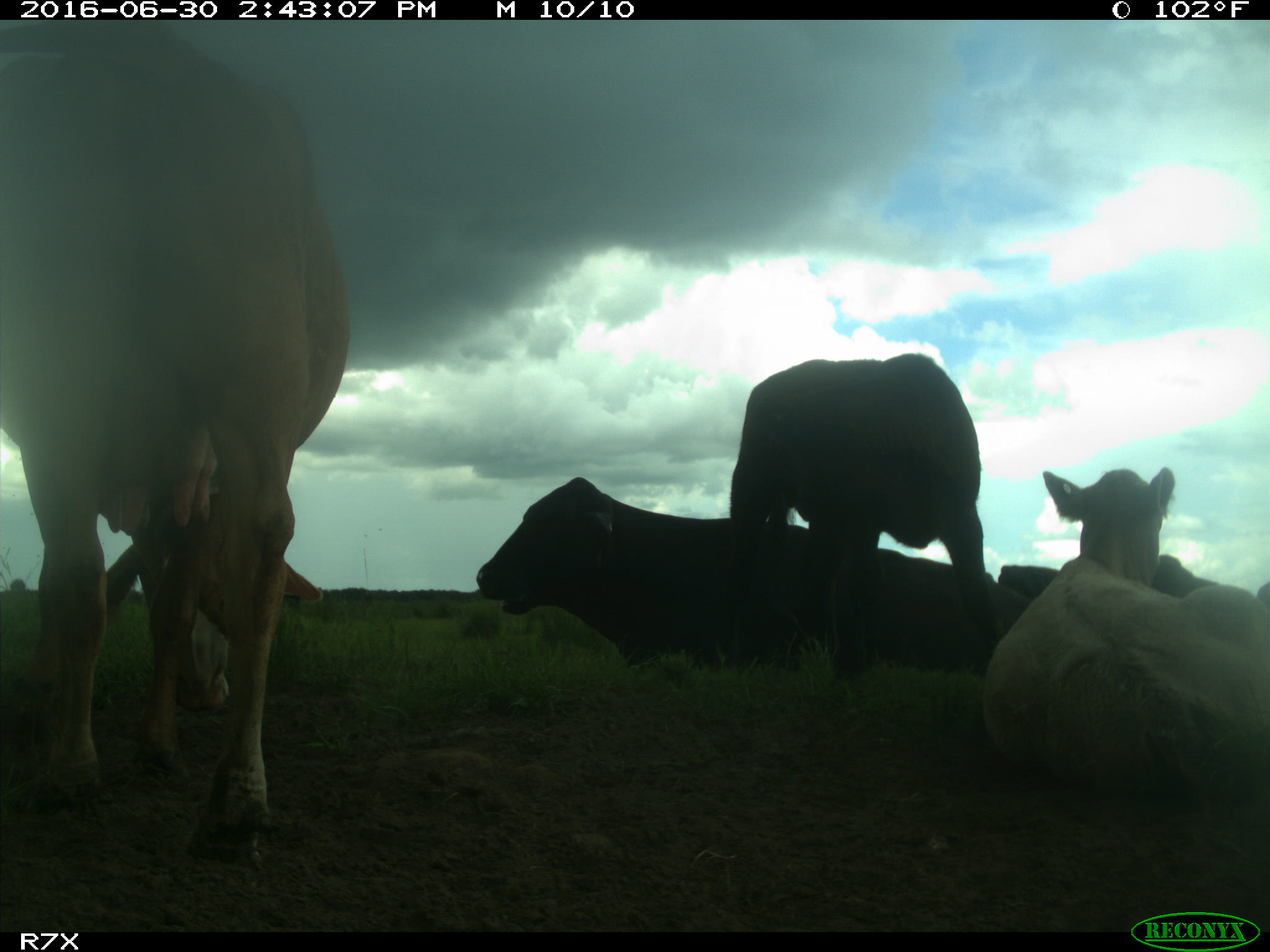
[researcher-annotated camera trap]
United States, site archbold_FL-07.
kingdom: Animalia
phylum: Chordata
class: Mammalia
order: Artiodactyla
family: Bovidae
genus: Bos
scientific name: Bos taurus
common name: domestic cow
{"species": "Bos taurus (domestic cow)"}